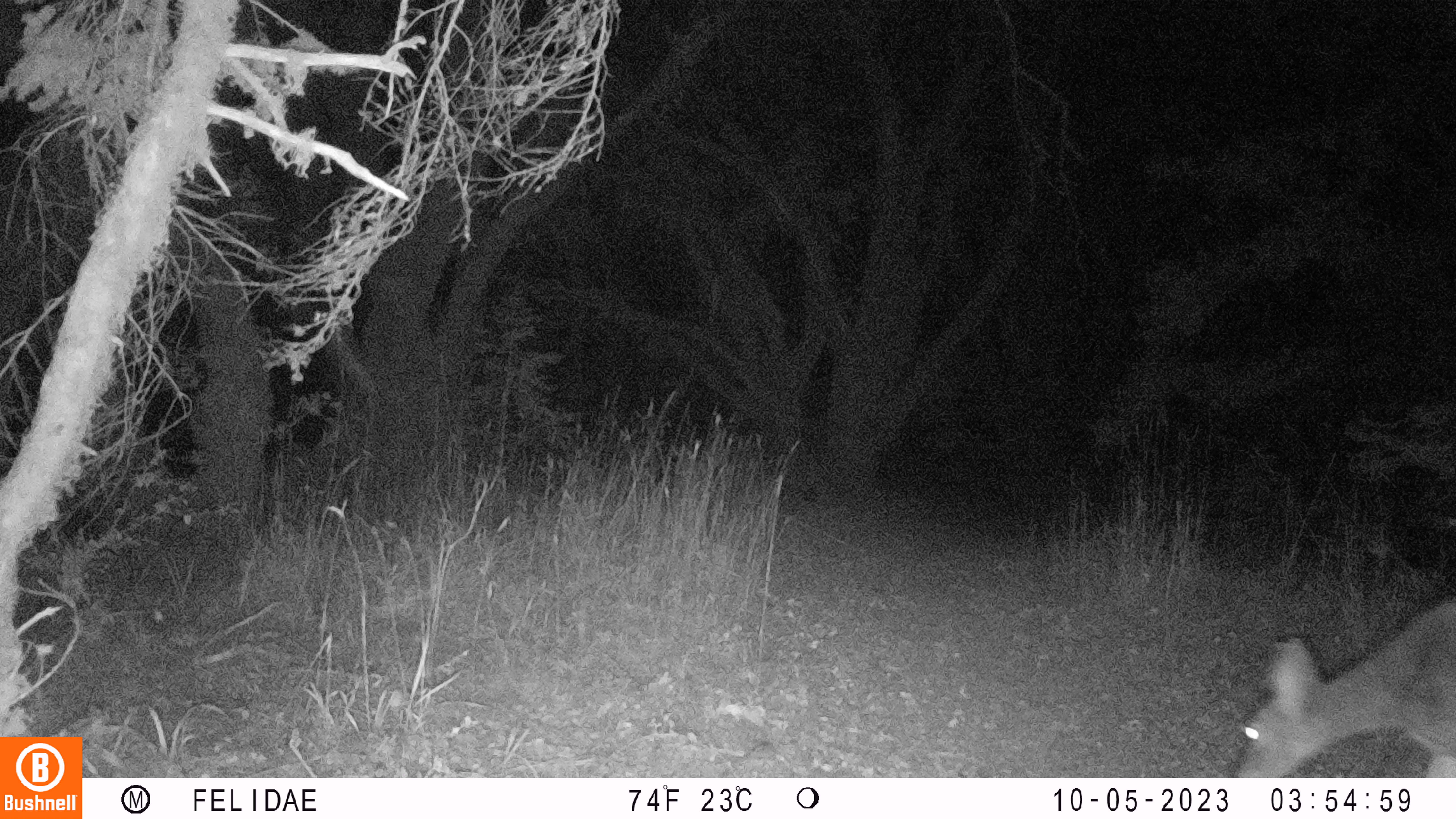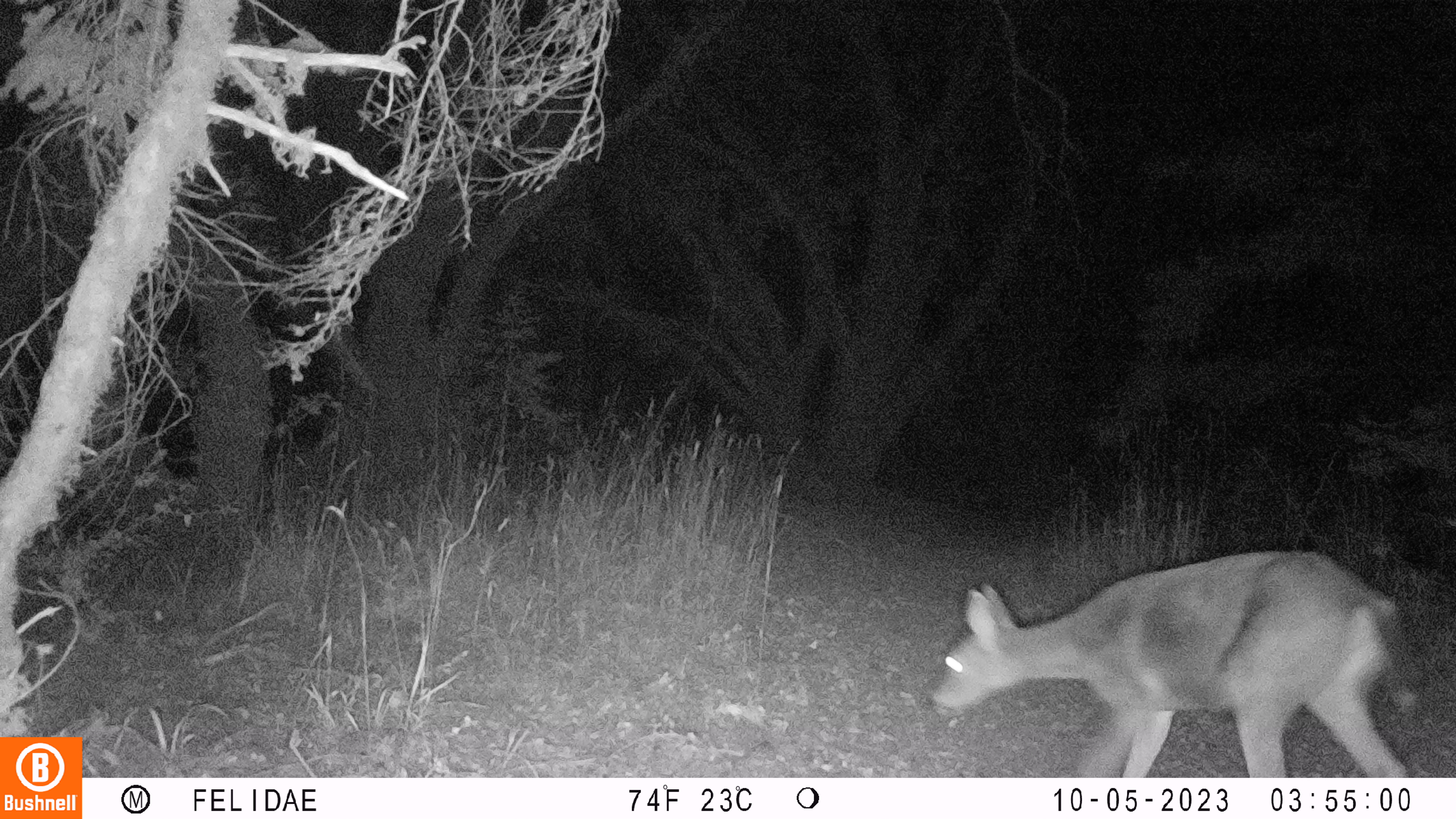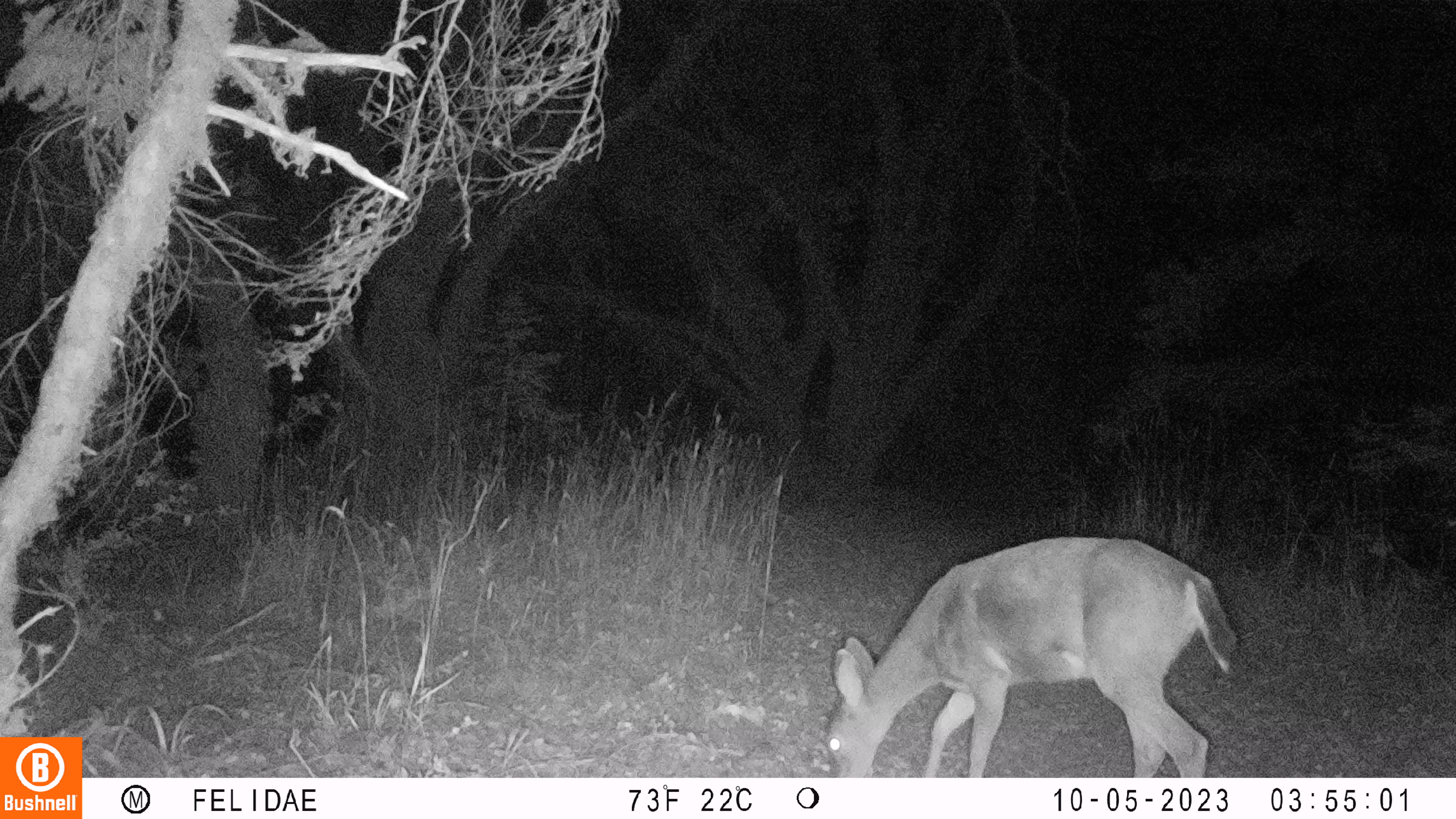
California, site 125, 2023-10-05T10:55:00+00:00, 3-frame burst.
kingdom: Animalia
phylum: Chordata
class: Mammalia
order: Artiodactyla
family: Cervidae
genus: Odocoileus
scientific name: Odocoileus hemionus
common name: mule deer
Mule deer (Odocoileus hemionus).